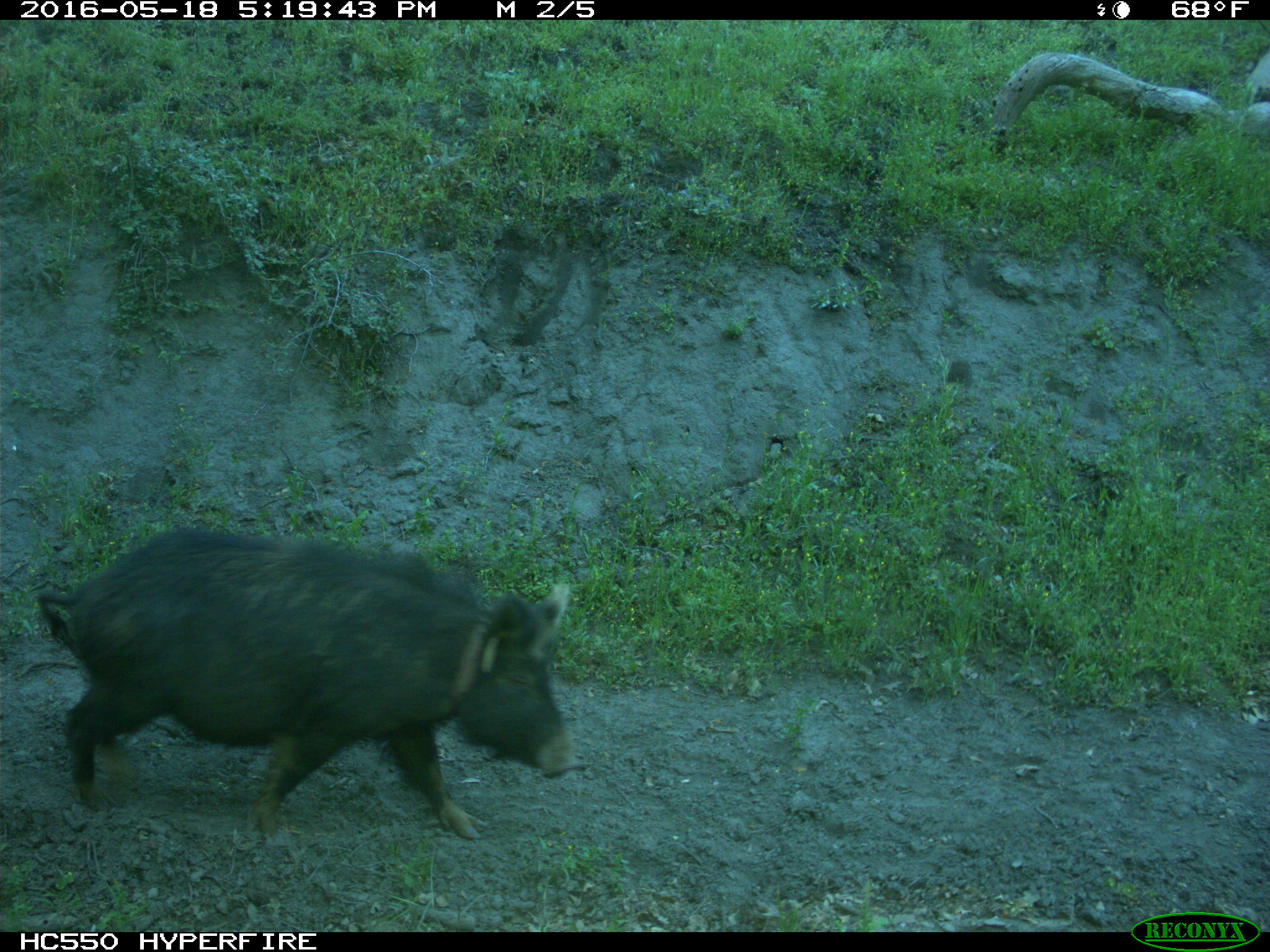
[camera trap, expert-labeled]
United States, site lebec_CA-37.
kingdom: Animalia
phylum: Chordata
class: Mammalia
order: Artiodactyla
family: Suidae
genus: Sus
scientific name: Sus scrofa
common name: wild boar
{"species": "Sus scrofa (wild boar)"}